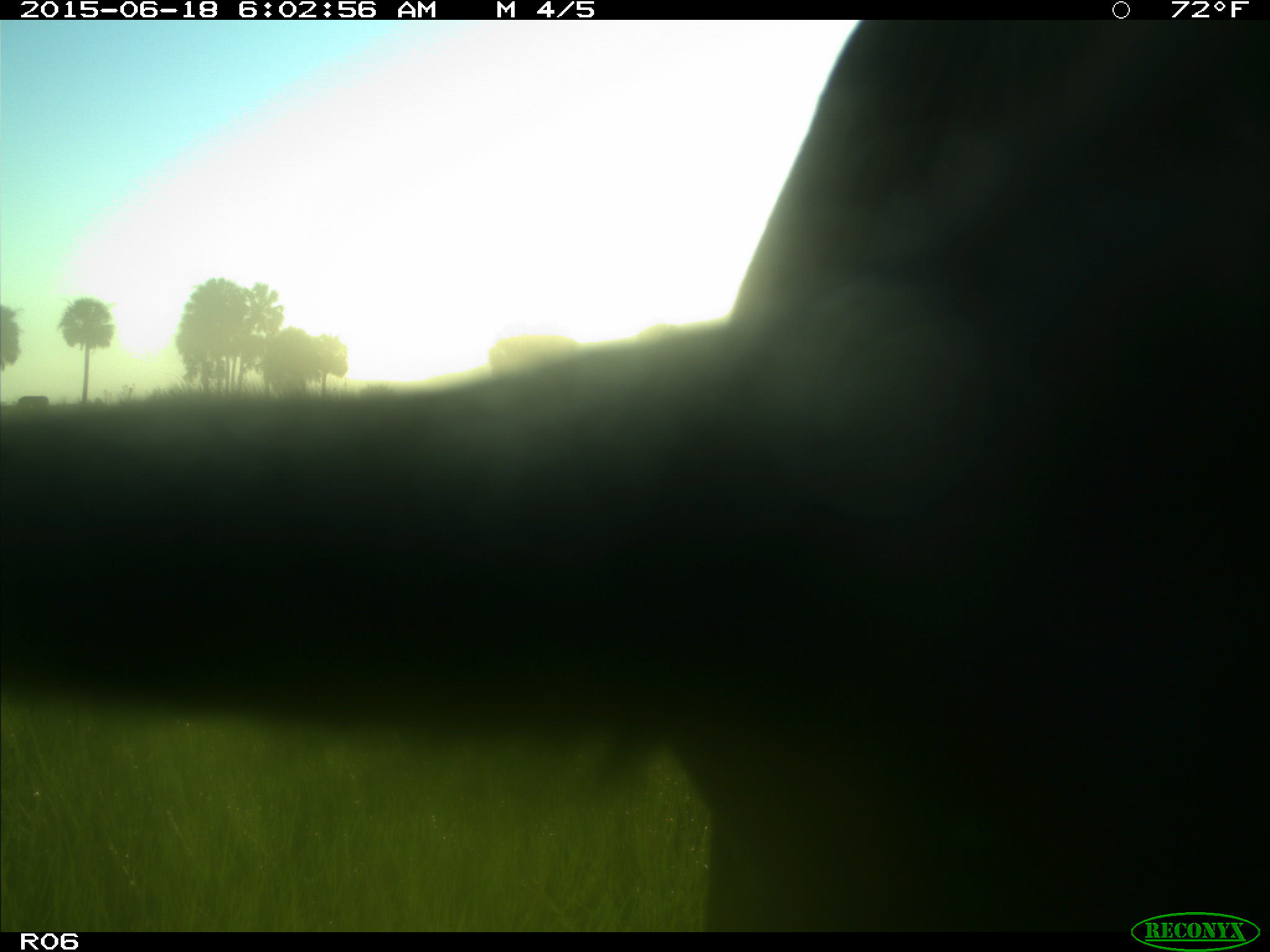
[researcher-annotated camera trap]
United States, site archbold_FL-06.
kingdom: Animalia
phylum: Chordata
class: Mammalia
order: Artiodactyla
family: Bovidae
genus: Bos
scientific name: Bos taurus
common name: domestic cow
Bos taurus (domestic cow).